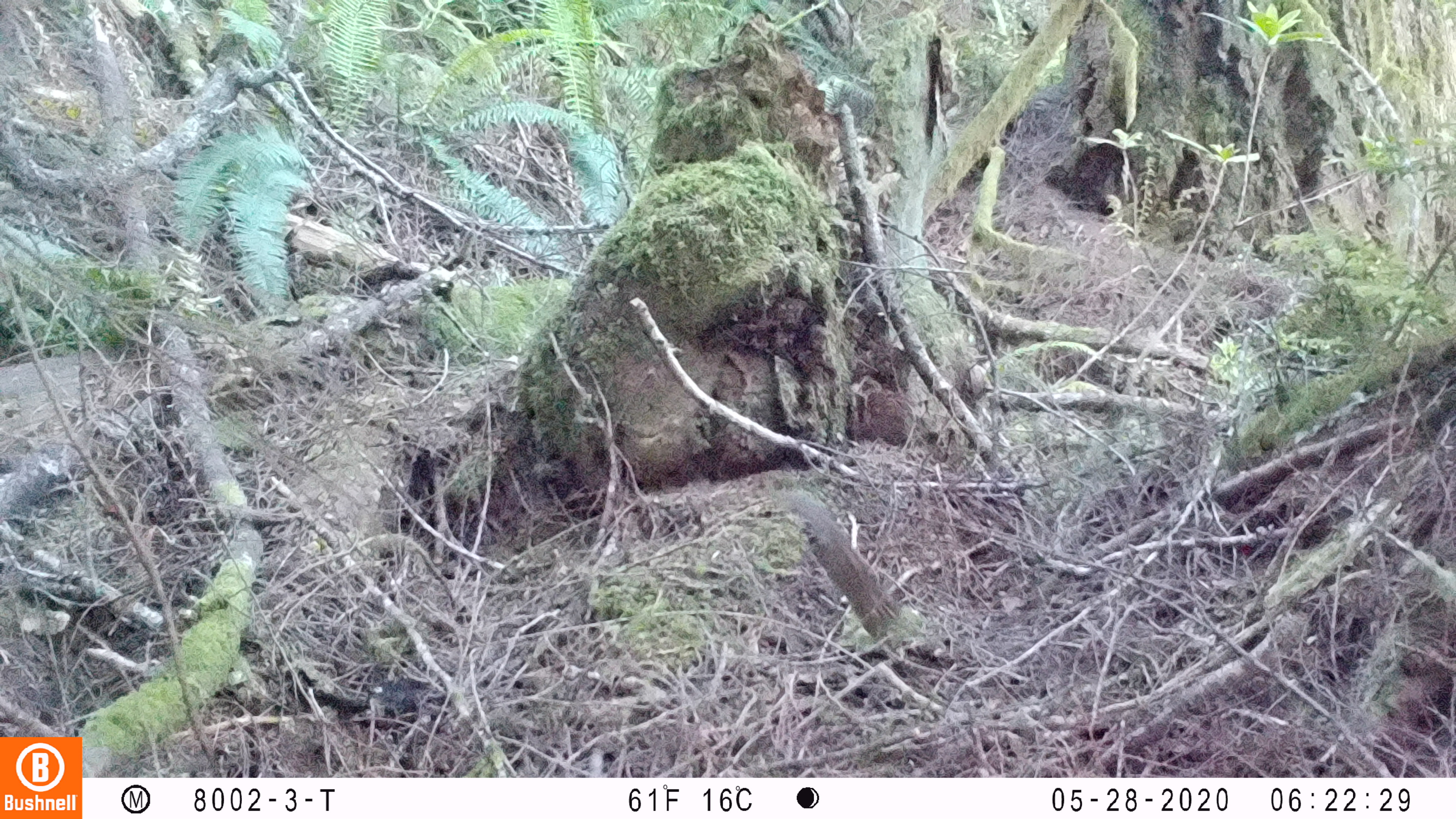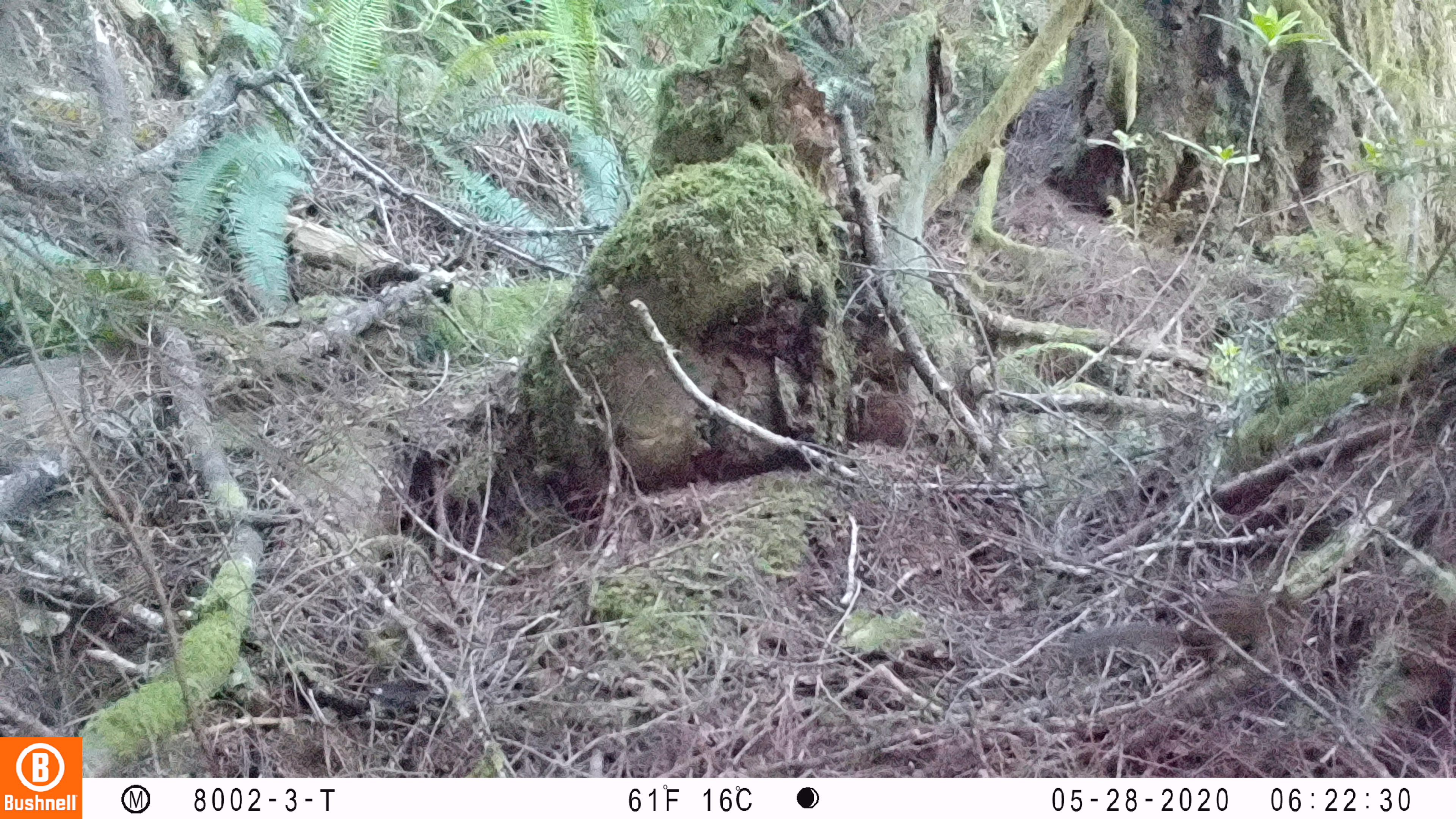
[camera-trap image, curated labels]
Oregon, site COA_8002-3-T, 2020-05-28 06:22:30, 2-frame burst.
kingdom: Animalia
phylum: Chordata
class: Mammalia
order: Rodentia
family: Sciuridae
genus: Neotamias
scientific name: Neotamias townsendii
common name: townsend's chipmunk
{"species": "townsend's chipmunk (Neotamias townsendii)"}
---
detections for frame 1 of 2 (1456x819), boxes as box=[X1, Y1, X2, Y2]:
townsend's chipmunk: box=[774, 490, 903, 643]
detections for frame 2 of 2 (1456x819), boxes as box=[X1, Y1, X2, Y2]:
townsend's chipmunk: box=[1060, 579, 1316, 670]